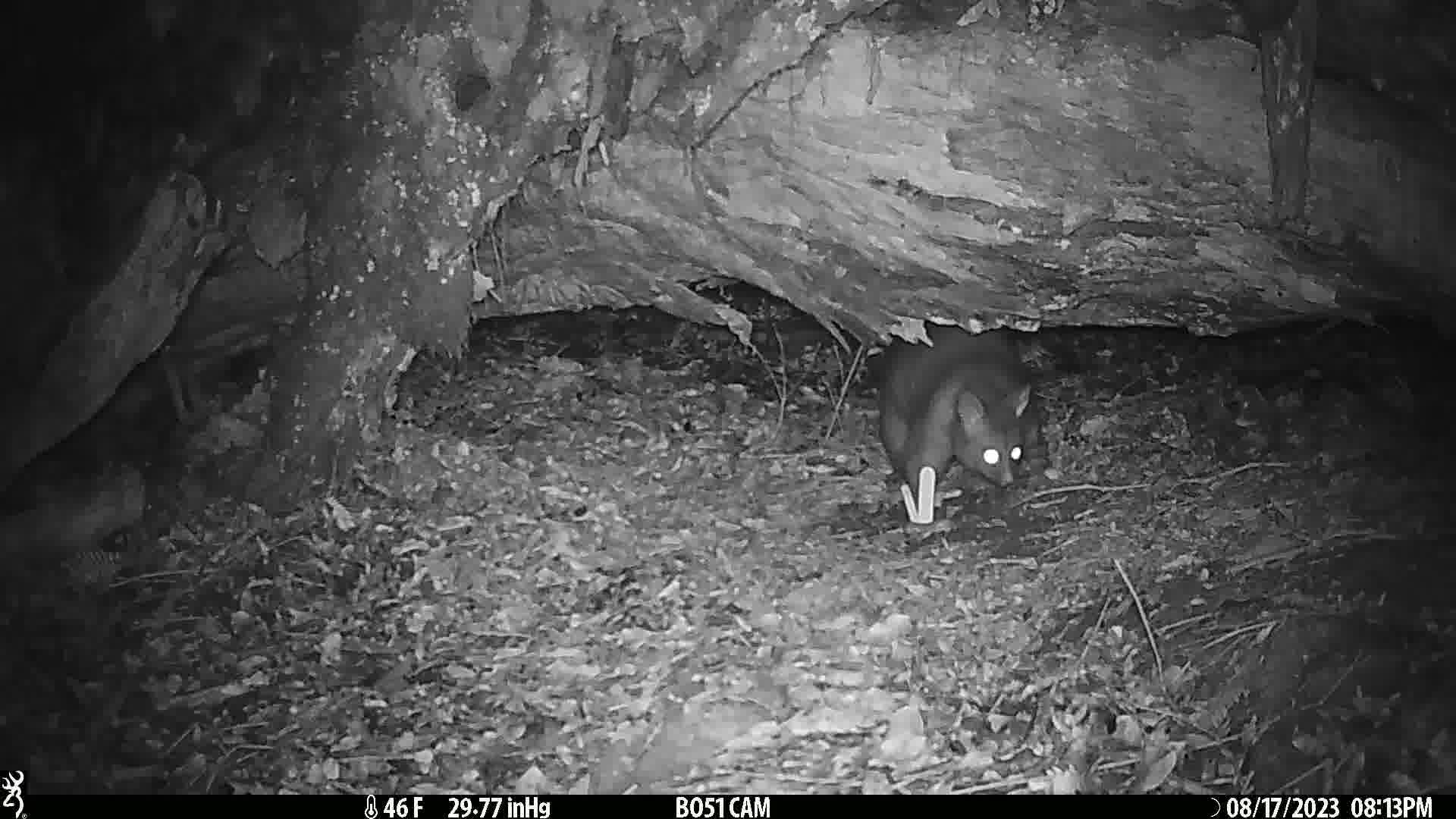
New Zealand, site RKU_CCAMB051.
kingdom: Animalia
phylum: Chordata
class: Mammalia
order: Diprotodontia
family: Phalangeridae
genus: Trichosurus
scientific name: Trichosurus vulpecula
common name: common brushtail possum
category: possum